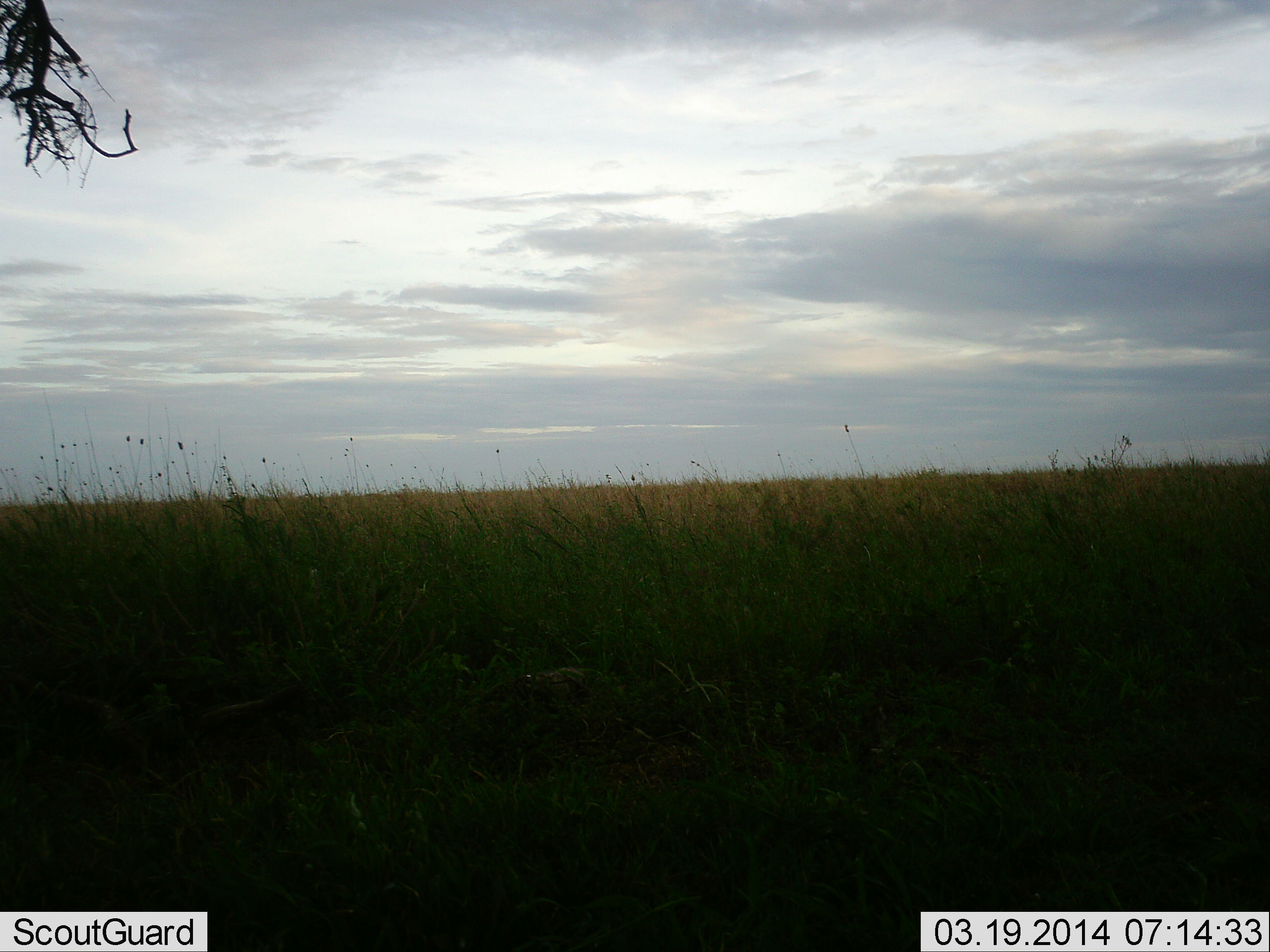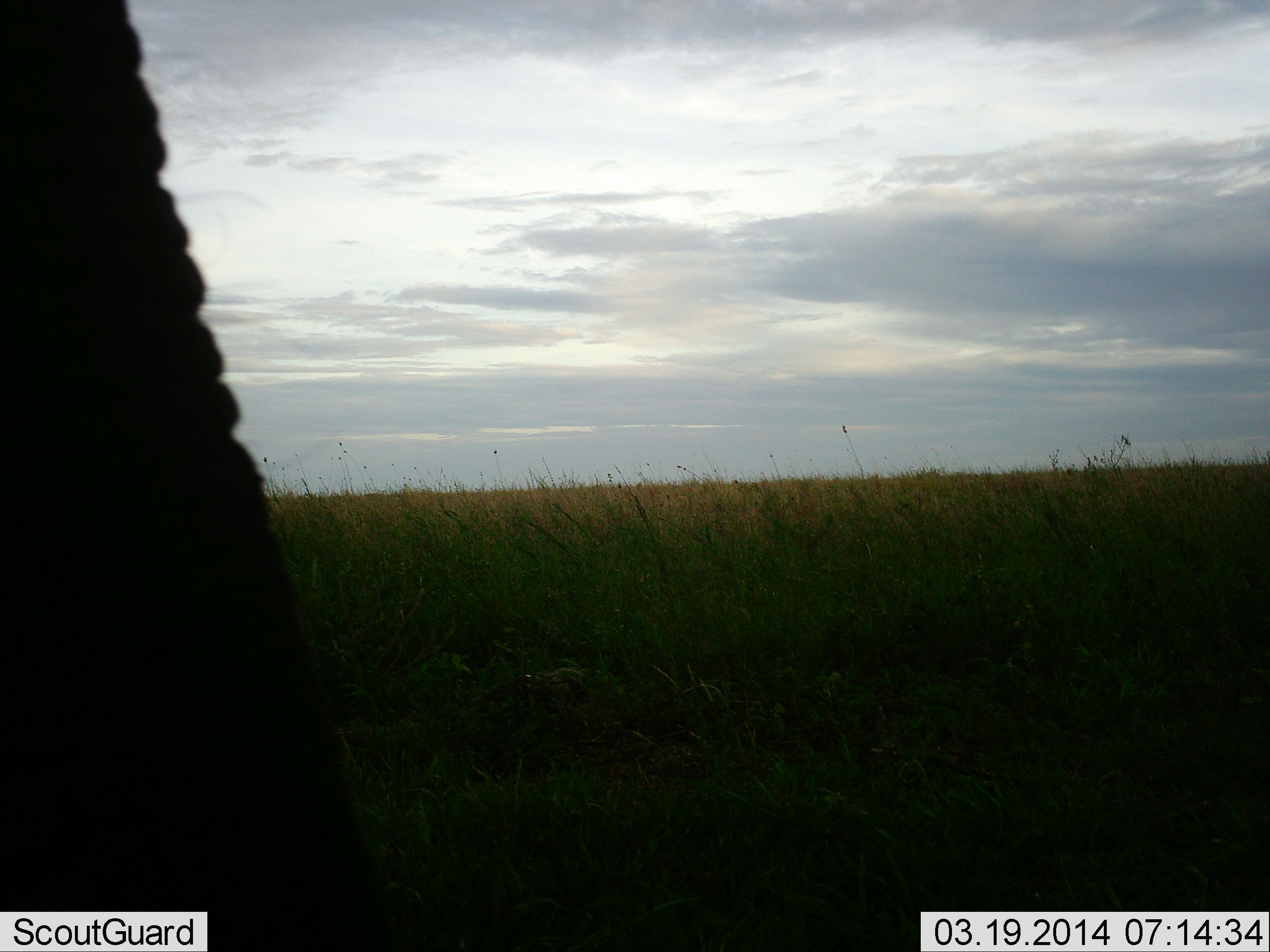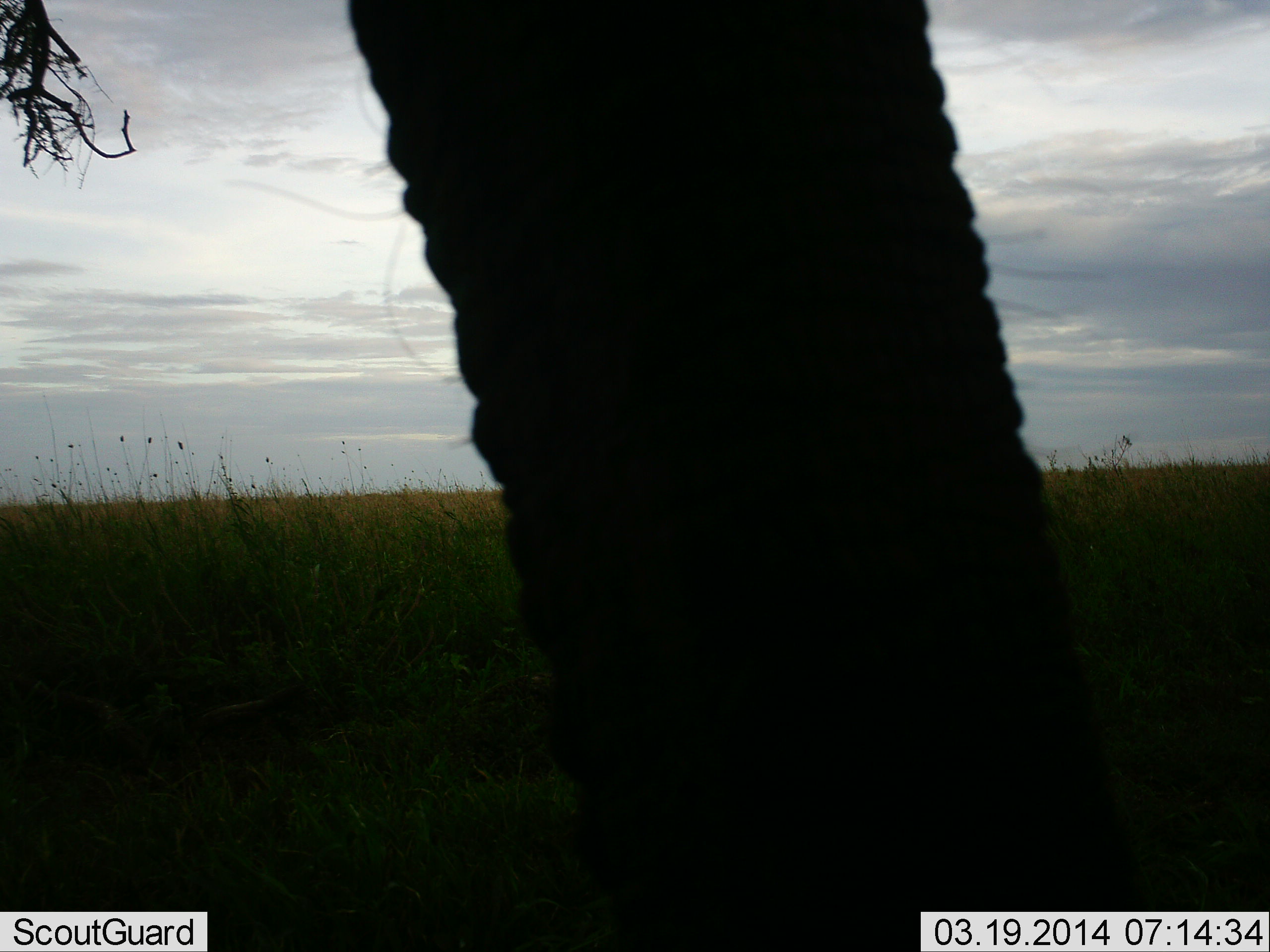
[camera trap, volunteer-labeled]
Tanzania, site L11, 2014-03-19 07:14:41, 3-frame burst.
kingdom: Animalia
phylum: Chordata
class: Mammalia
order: Proboscidea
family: Elephantidae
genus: Loxodonta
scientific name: Loxodonta africana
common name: african bush elephant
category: elephant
Elephant (african bush elephant) (Loxodonta africana), count 1. Behavior (volunteer vote fractions): standing 30%, resting 0%, moving 70%, interacting 0%. Young present (vote fraction): 0%. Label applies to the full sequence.